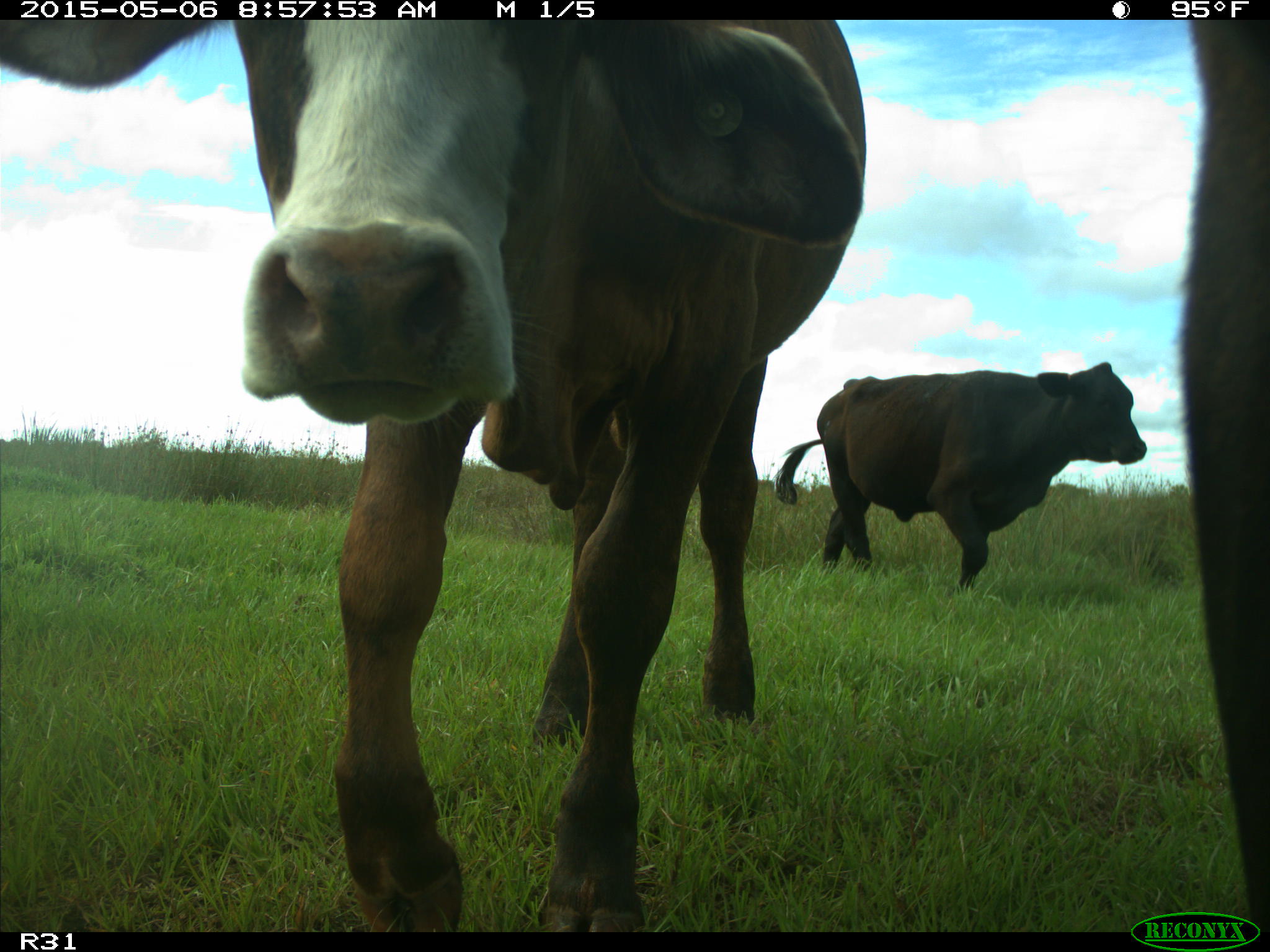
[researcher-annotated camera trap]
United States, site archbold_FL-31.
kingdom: Animalia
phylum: Chordata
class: Mammalia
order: Artiodactyla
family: Bovidae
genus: Bos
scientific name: Bos taurus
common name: domestic cow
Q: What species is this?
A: Bos taurus (domestic cow).